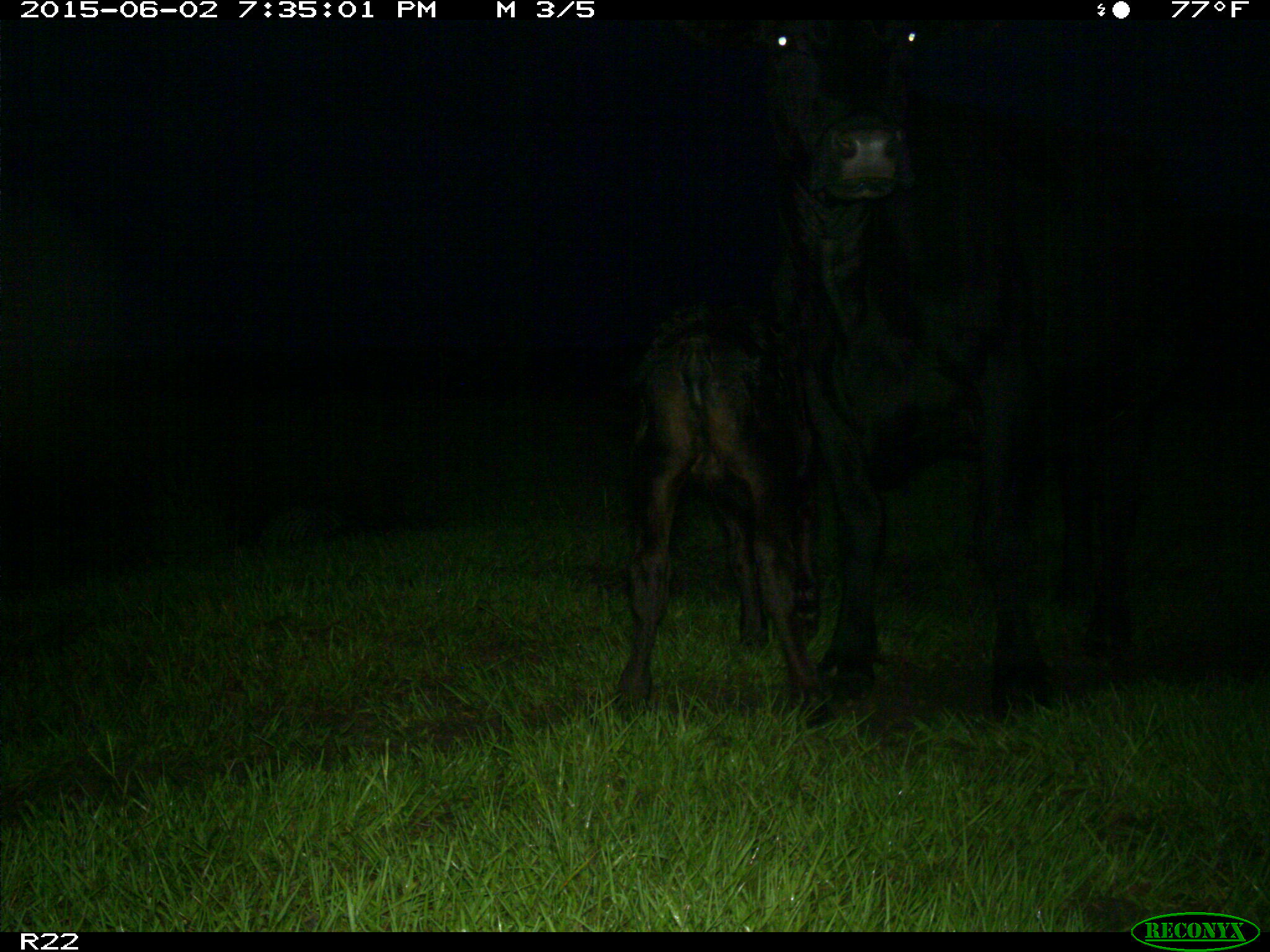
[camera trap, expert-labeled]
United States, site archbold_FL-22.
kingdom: Animalia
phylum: Chordata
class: Mammalia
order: Artiodactyla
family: Suidae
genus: Sus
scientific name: Sus scrofa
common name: wild boar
Sus scrofa (wild boar).